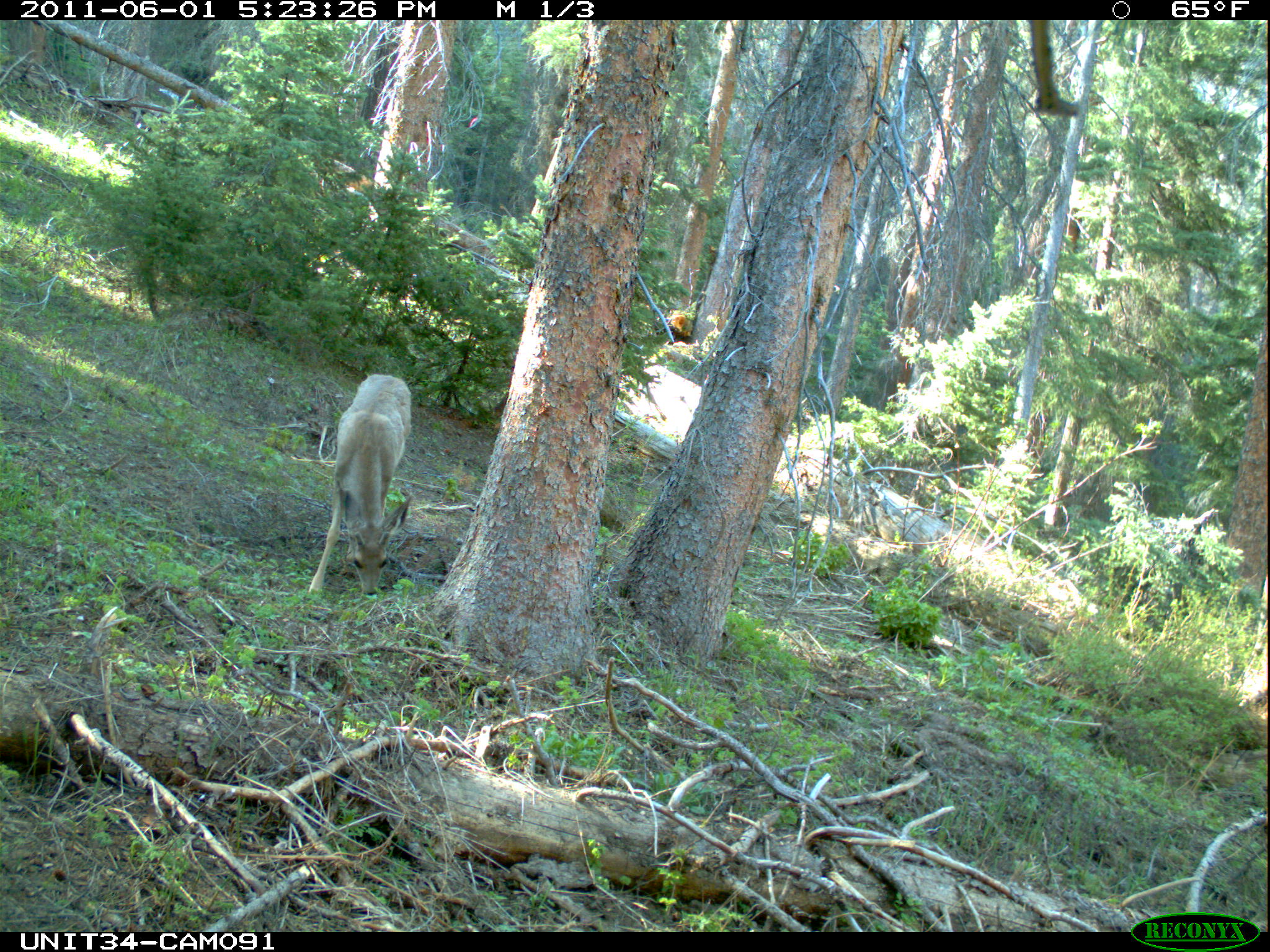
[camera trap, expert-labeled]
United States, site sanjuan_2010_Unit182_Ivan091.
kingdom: Animalia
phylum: Chordata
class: Mammalia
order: Artiodactyla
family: Cervidae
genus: Odocoileus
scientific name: Odocoileus hemionus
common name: mule deer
Odocoileus hemionus (mule deer).